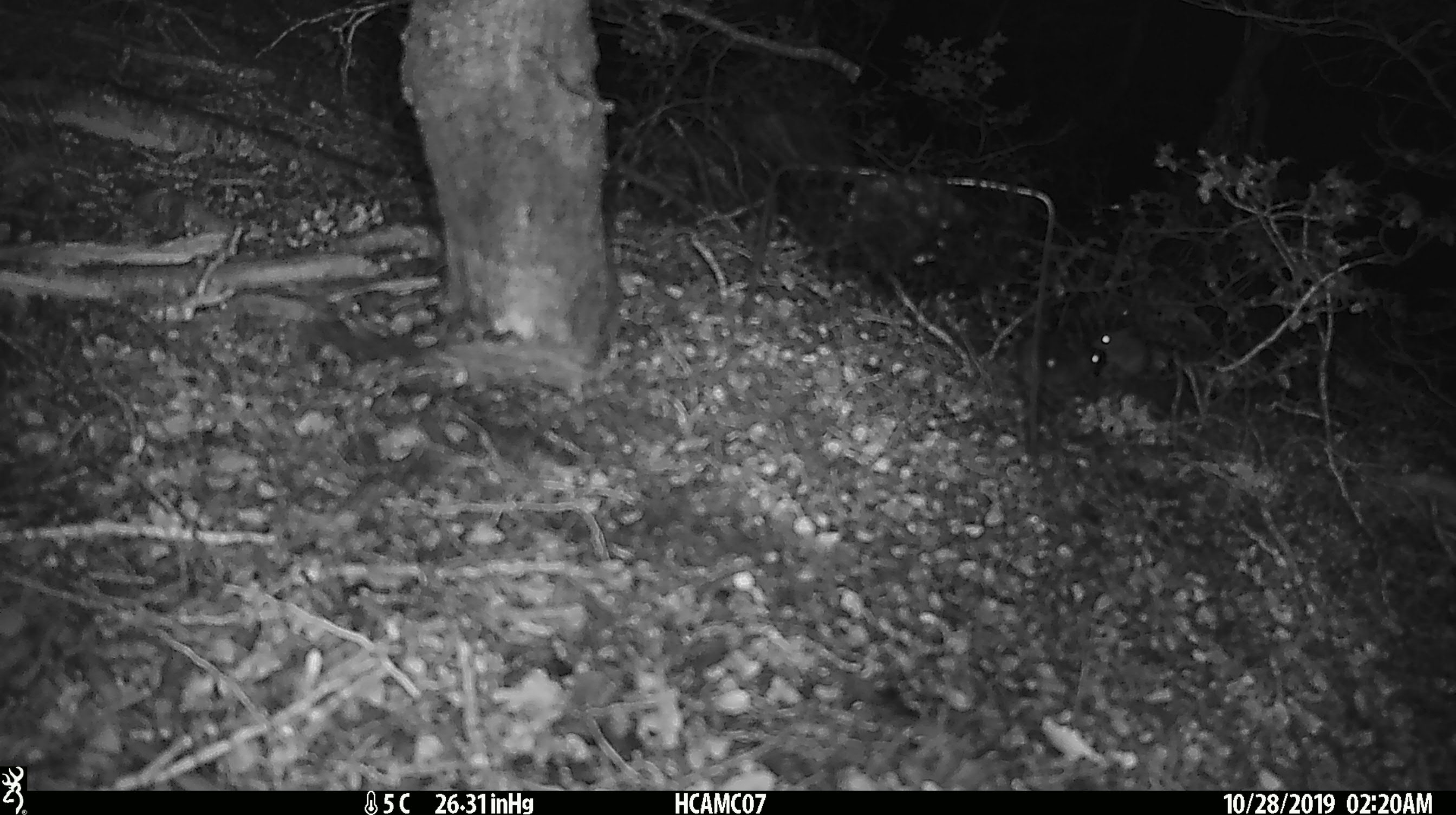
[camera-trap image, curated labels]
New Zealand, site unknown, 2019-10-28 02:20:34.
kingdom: Animalia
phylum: Chordata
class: Mammalia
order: Rodentia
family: Muridae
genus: Mus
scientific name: Mus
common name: mouse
Mouse (Mus).